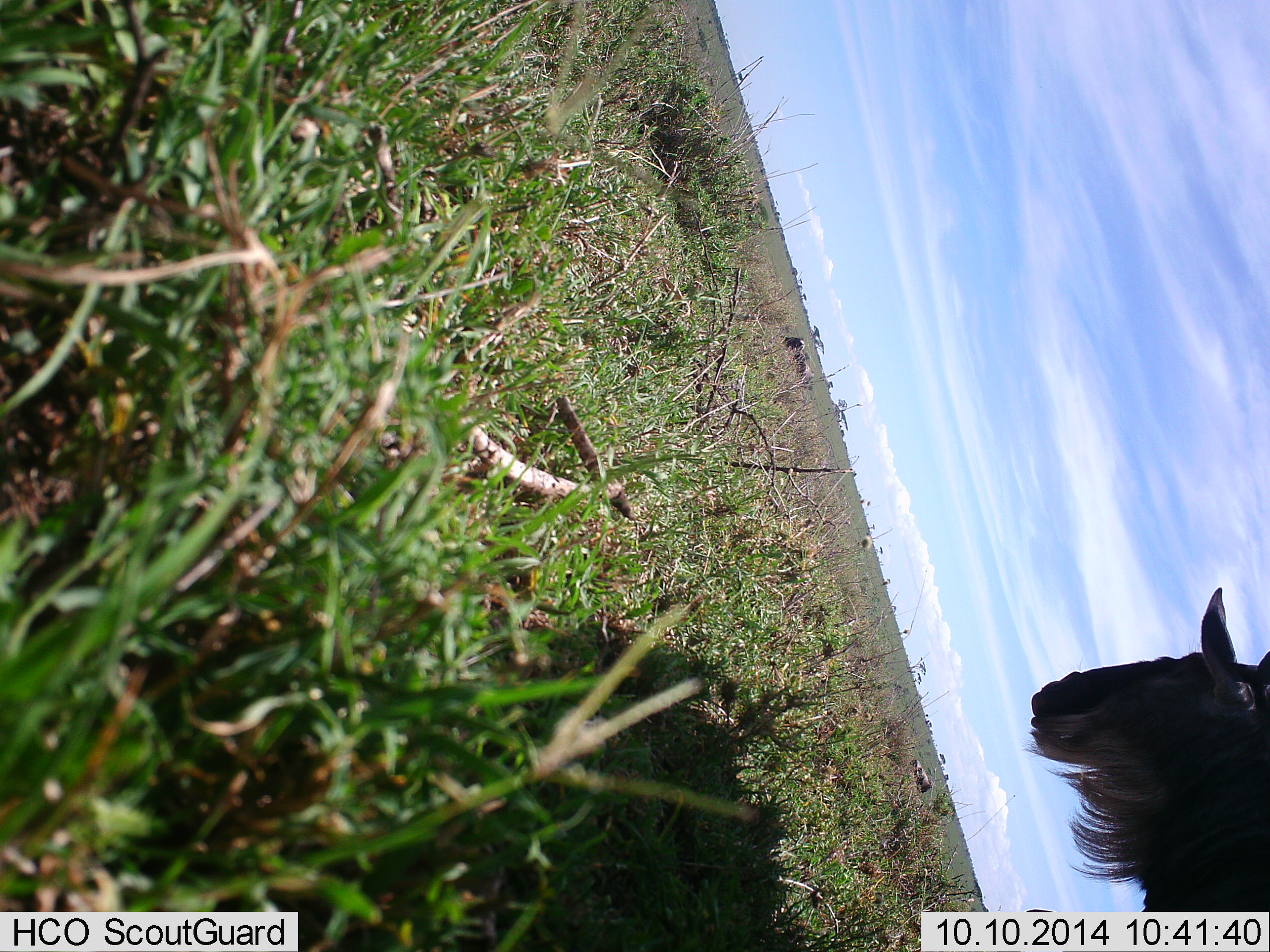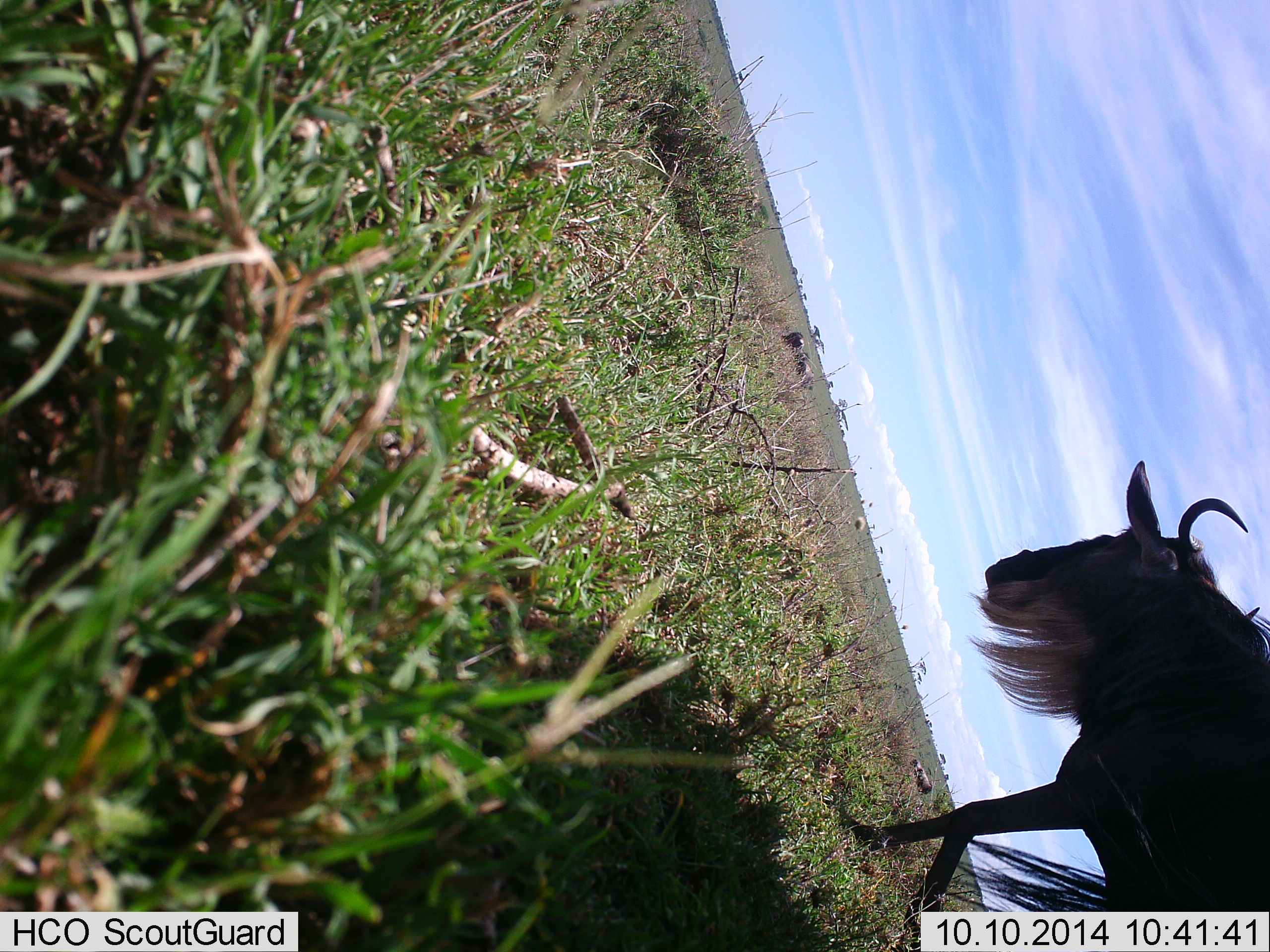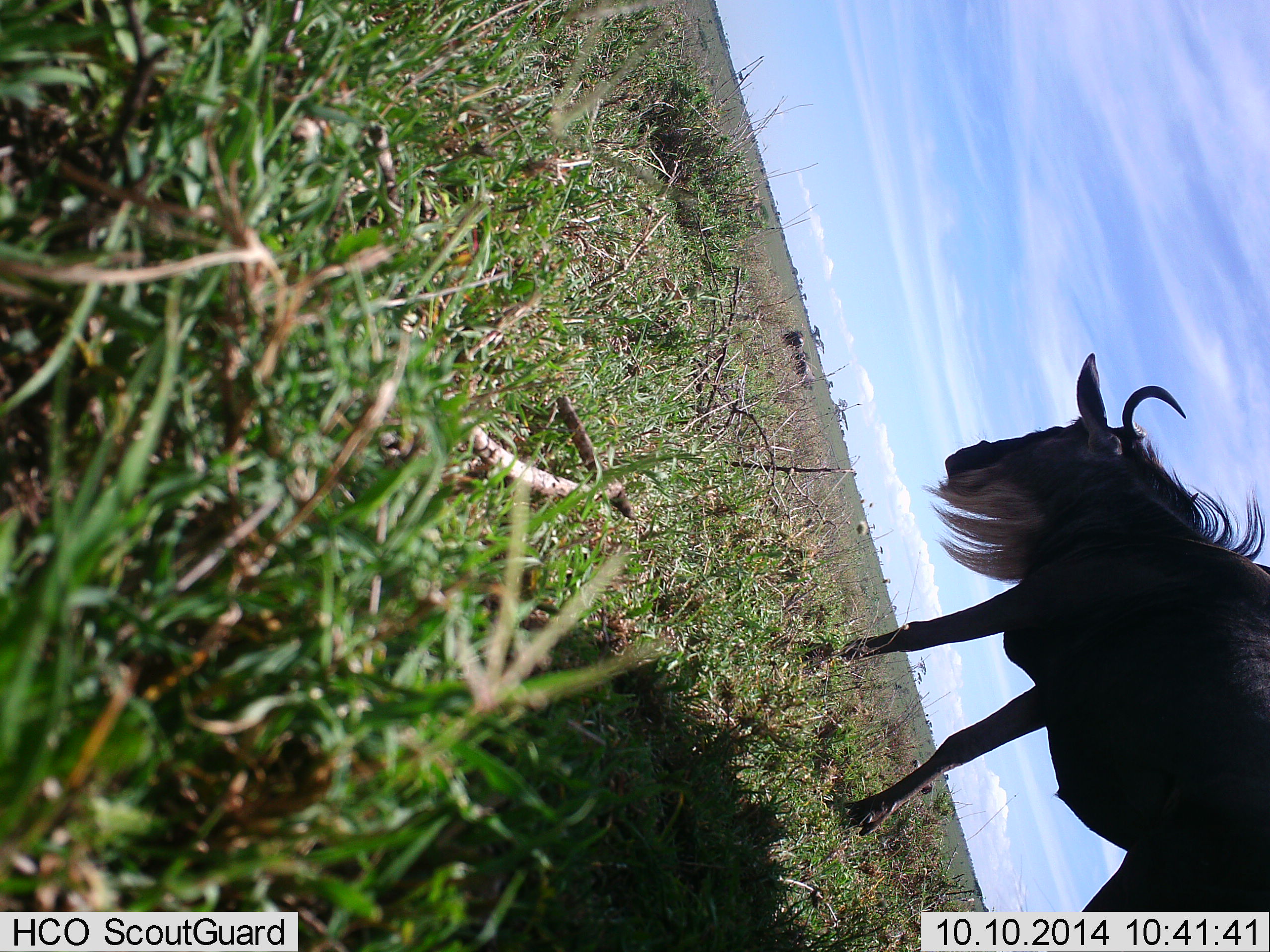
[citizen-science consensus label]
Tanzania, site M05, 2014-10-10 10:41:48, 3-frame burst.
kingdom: Animalia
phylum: Chordata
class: Mammalia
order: Artiodactyla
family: Bovidae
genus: Connochaetes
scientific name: Connochaetes taurinus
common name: blue wildebeest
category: wildebeest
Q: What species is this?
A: Wildebeest (blue wildebeest) (Connochaetes taurinus).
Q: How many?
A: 1.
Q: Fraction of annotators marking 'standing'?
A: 20%.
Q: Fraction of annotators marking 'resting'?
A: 0%.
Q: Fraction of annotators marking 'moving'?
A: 80%.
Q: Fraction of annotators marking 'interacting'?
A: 0%.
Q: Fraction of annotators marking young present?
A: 0%.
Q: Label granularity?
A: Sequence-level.